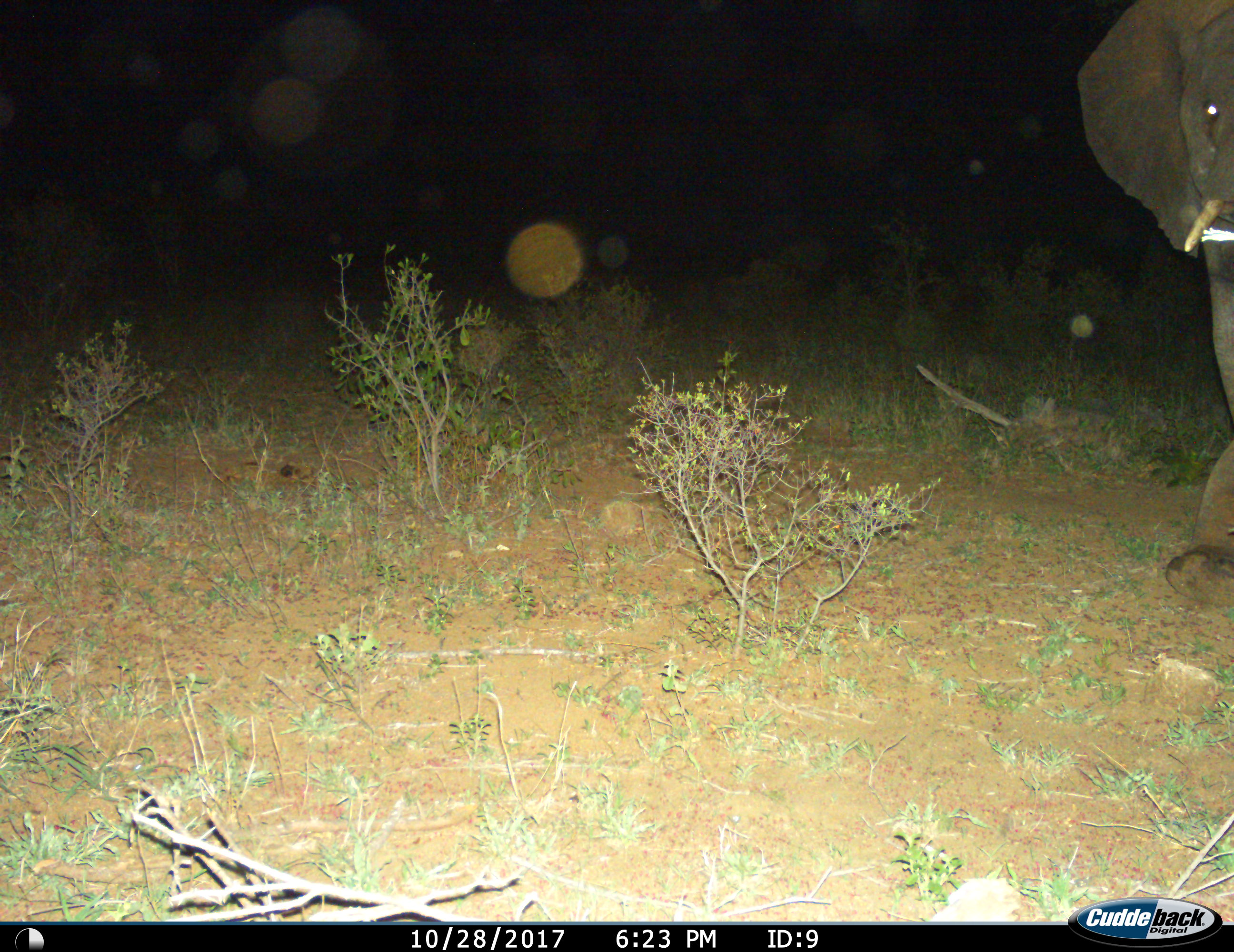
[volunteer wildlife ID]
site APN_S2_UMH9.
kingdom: Animalia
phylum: Chordata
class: Mammalia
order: Proboscidea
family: Elephantidae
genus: Loxodonta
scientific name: Loxodonta africana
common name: african bush elephant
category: elephant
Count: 1.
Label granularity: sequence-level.